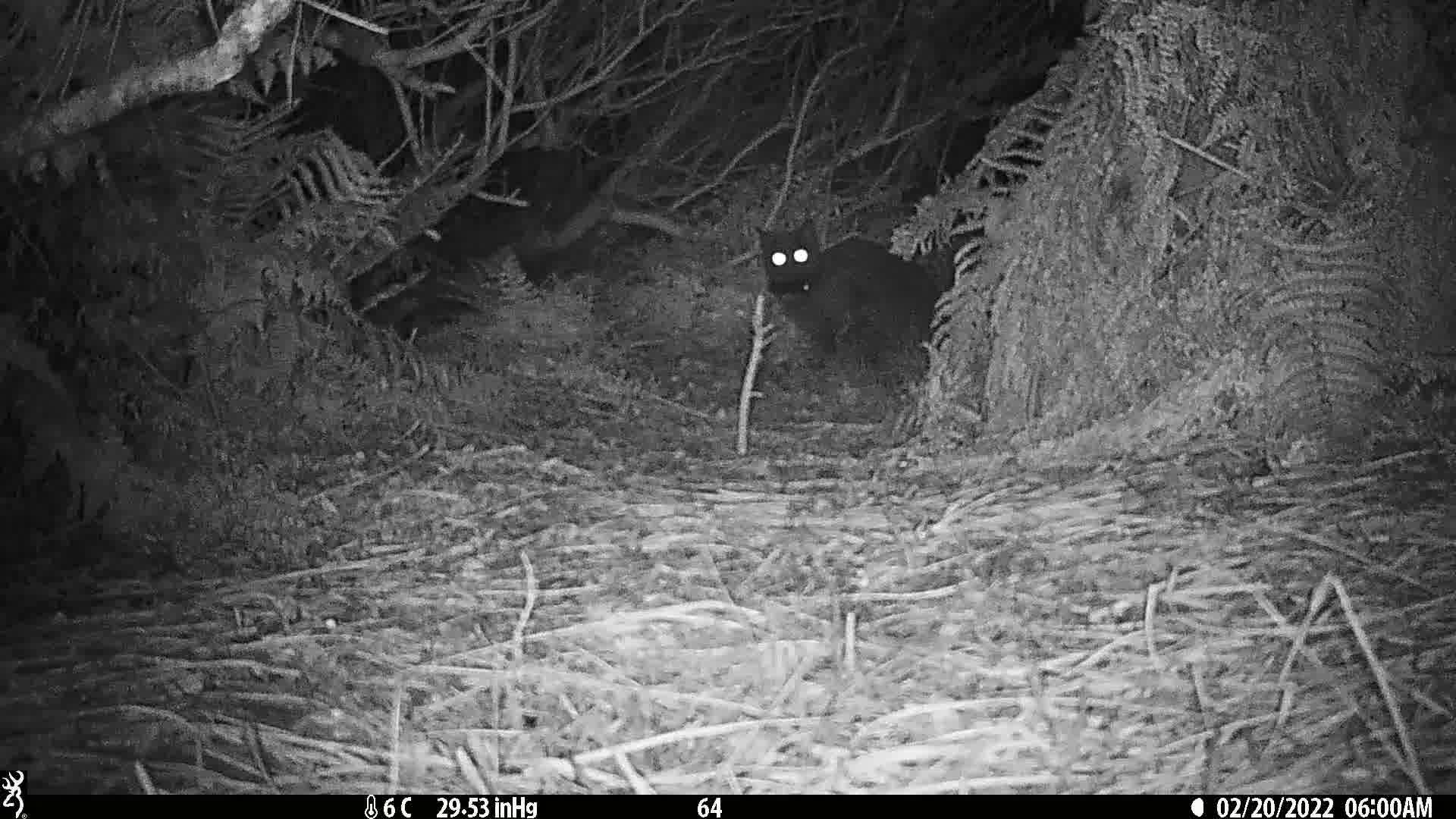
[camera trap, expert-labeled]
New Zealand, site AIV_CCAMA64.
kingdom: Animalia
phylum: Chordata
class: Mammalia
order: Carnivora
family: Felidae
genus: Felis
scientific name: Felis catus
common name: domestic cat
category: cat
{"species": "cat (domestic cat) (Felis catus)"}